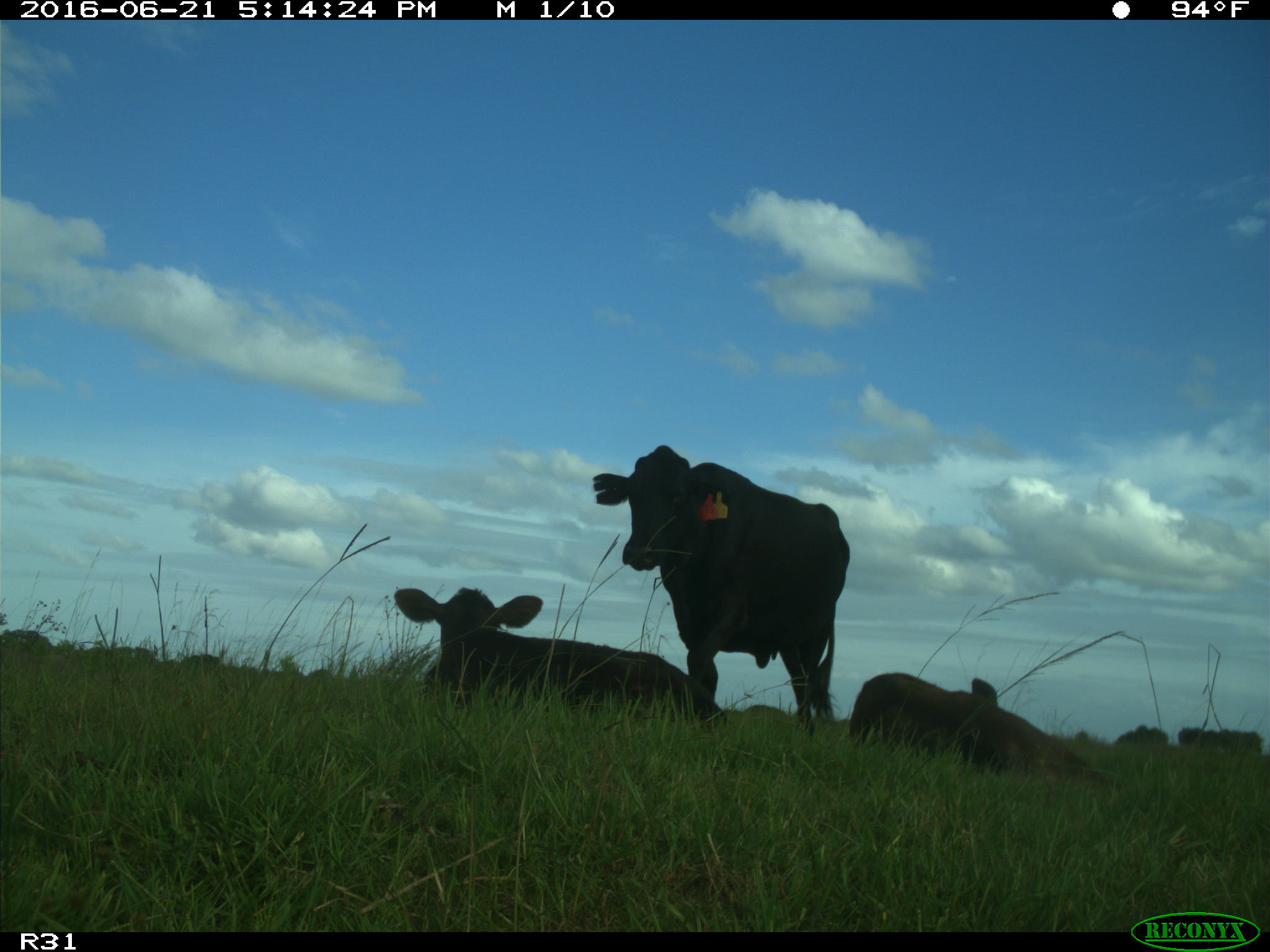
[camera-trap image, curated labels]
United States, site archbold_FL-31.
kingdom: Animalia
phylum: Chordata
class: Mammalia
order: Artiodactyla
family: Bovidae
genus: Bos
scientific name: Bos taurus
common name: domestic cow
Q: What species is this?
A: Bos taurus (domestic cow).